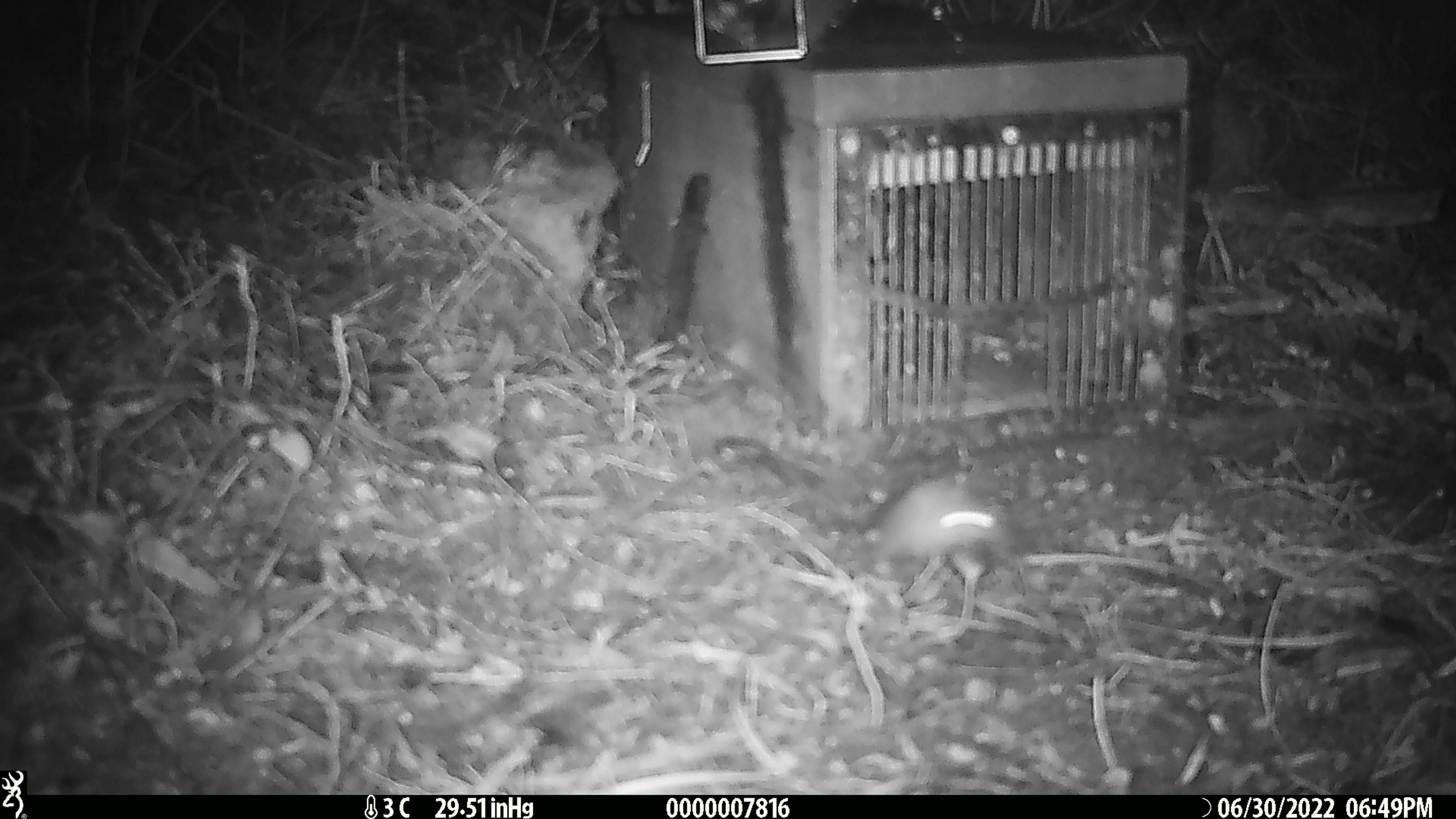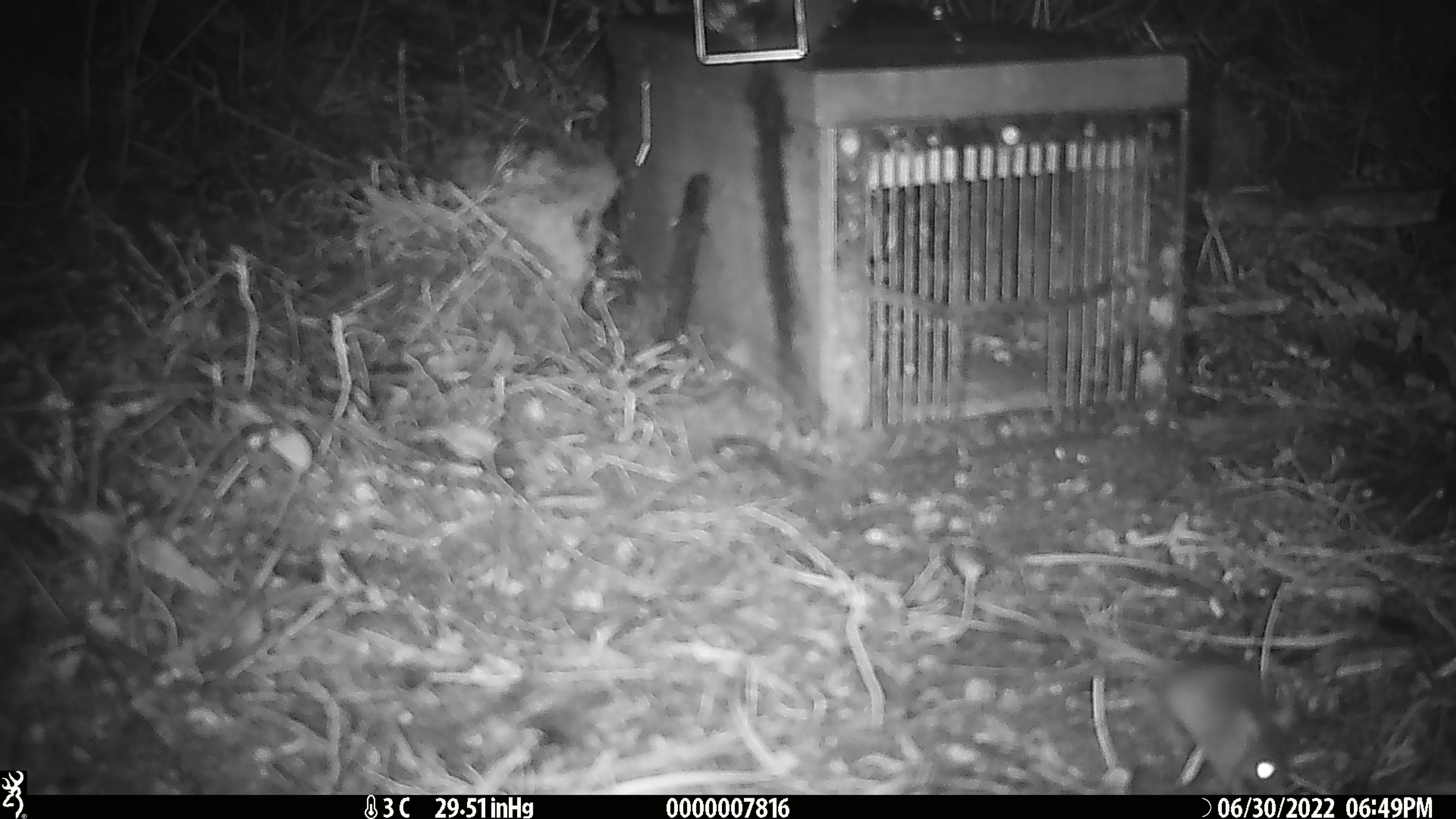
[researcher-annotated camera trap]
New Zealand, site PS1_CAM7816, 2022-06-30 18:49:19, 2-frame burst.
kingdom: Animalia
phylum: Chordata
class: Mammalia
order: Rodentia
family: Muridae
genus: Mus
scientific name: Mus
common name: mouse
Mouse (Mus).